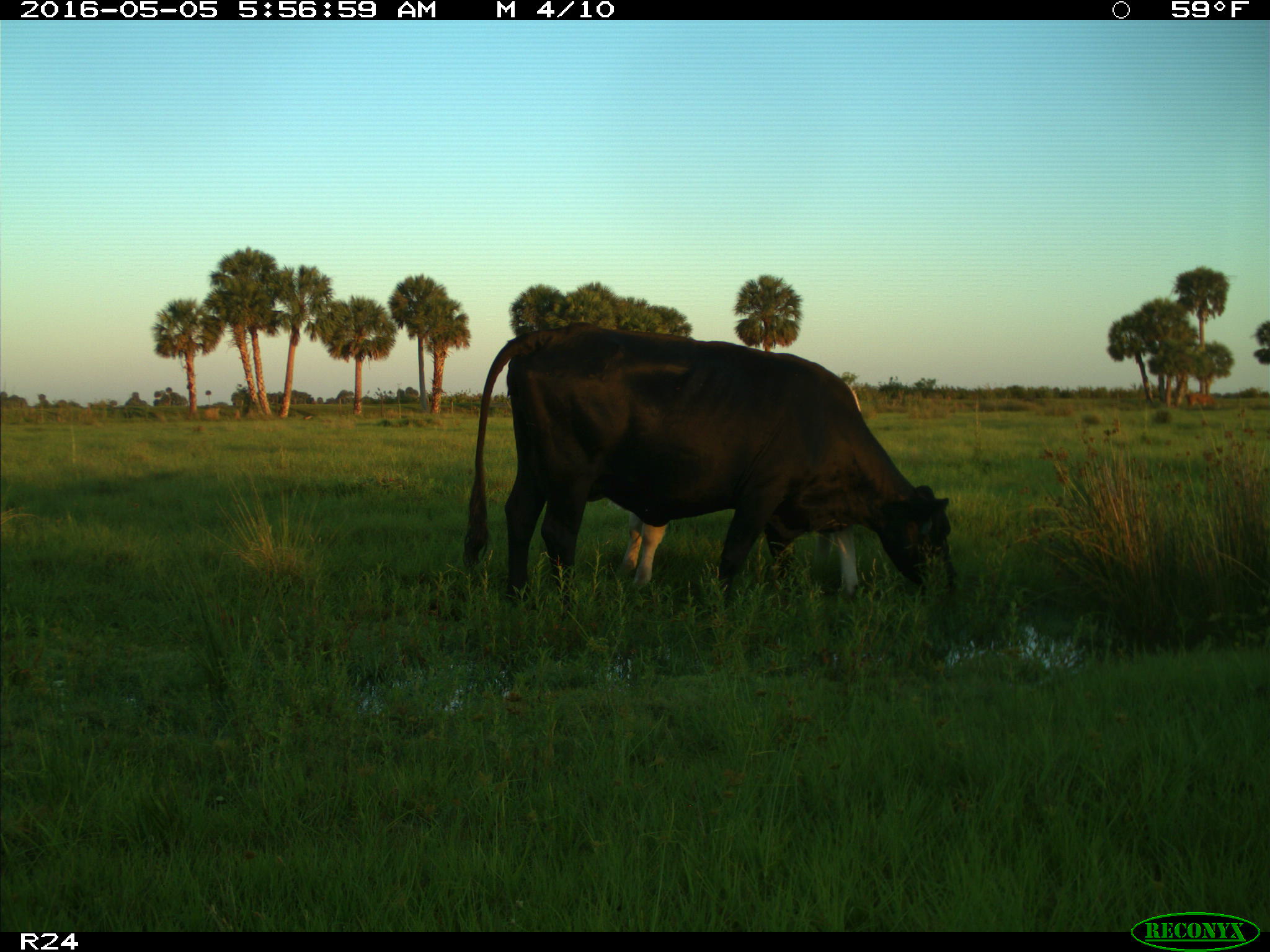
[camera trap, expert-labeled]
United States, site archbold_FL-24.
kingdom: Animalia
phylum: Chordata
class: Mammalia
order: Artiodactyla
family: Bovidae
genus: Bos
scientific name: Bos taurus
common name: domestic cow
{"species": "Bos taurus (domestic cow)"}